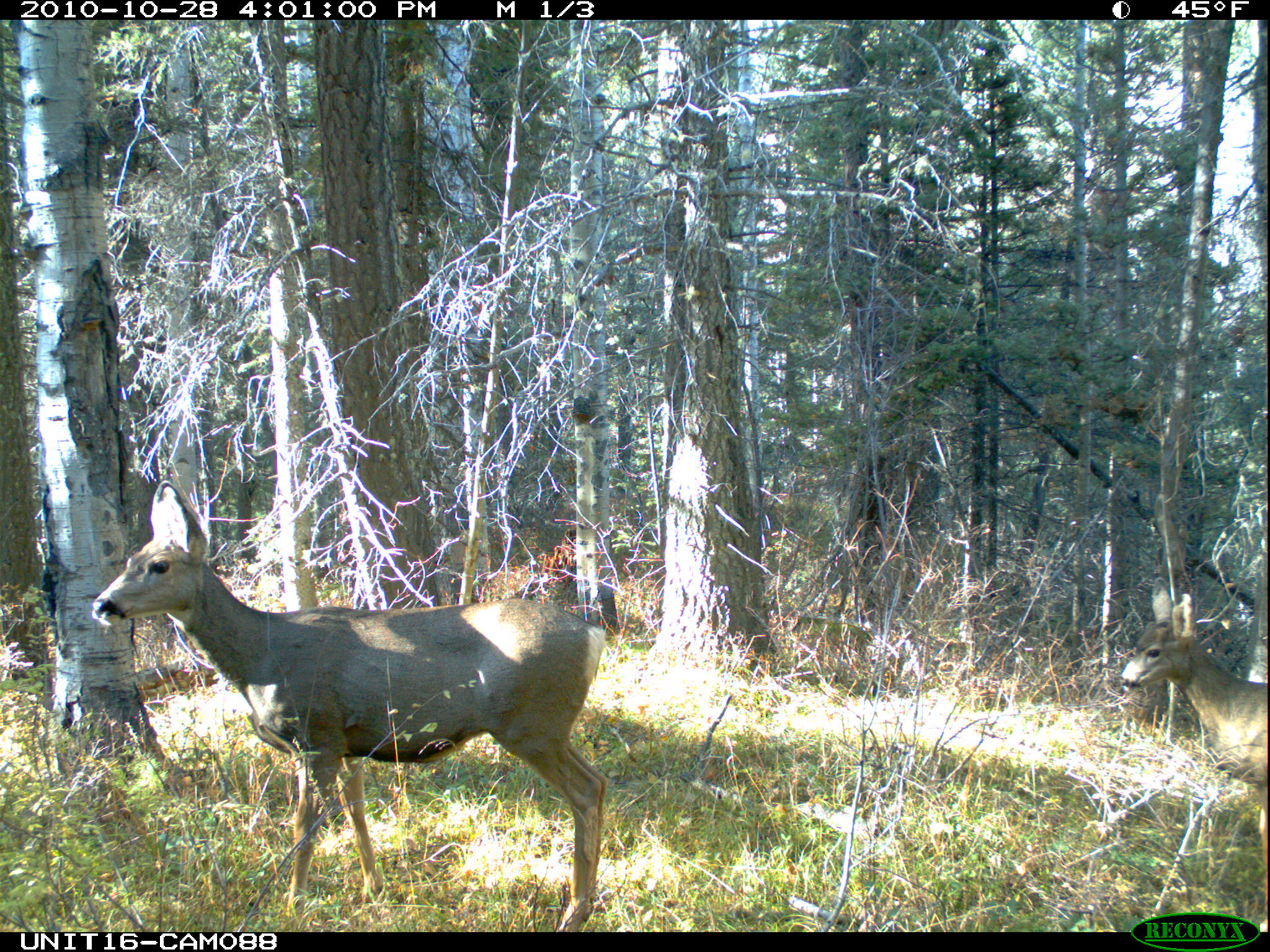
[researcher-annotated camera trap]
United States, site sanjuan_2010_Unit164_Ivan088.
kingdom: Animalia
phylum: Chordata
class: Mammalia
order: Artiodactyla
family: Cervidae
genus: Odocoileus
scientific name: Odocoileus hemionus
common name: mule deer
Odocoileus hemionus (mule deer).